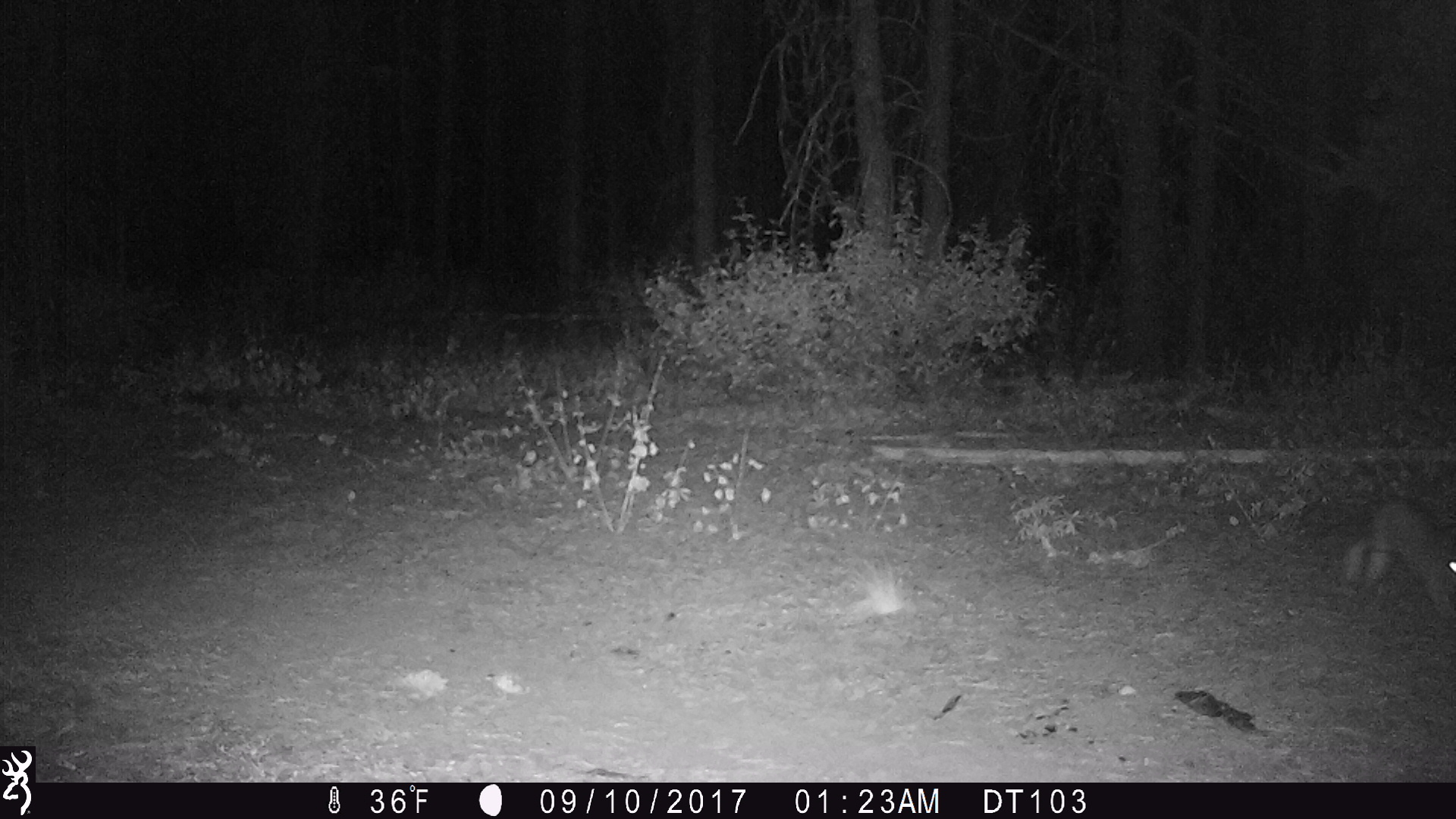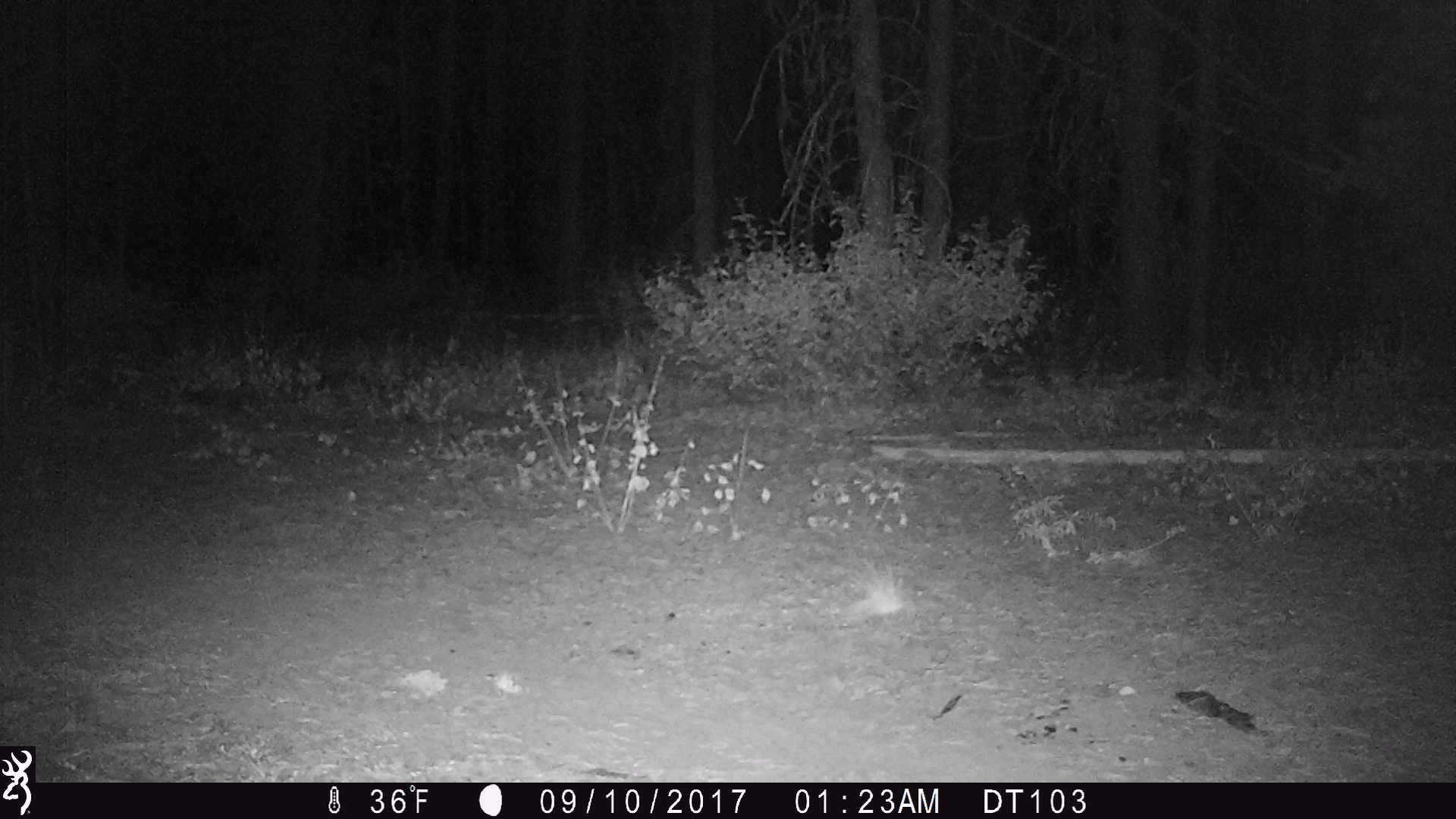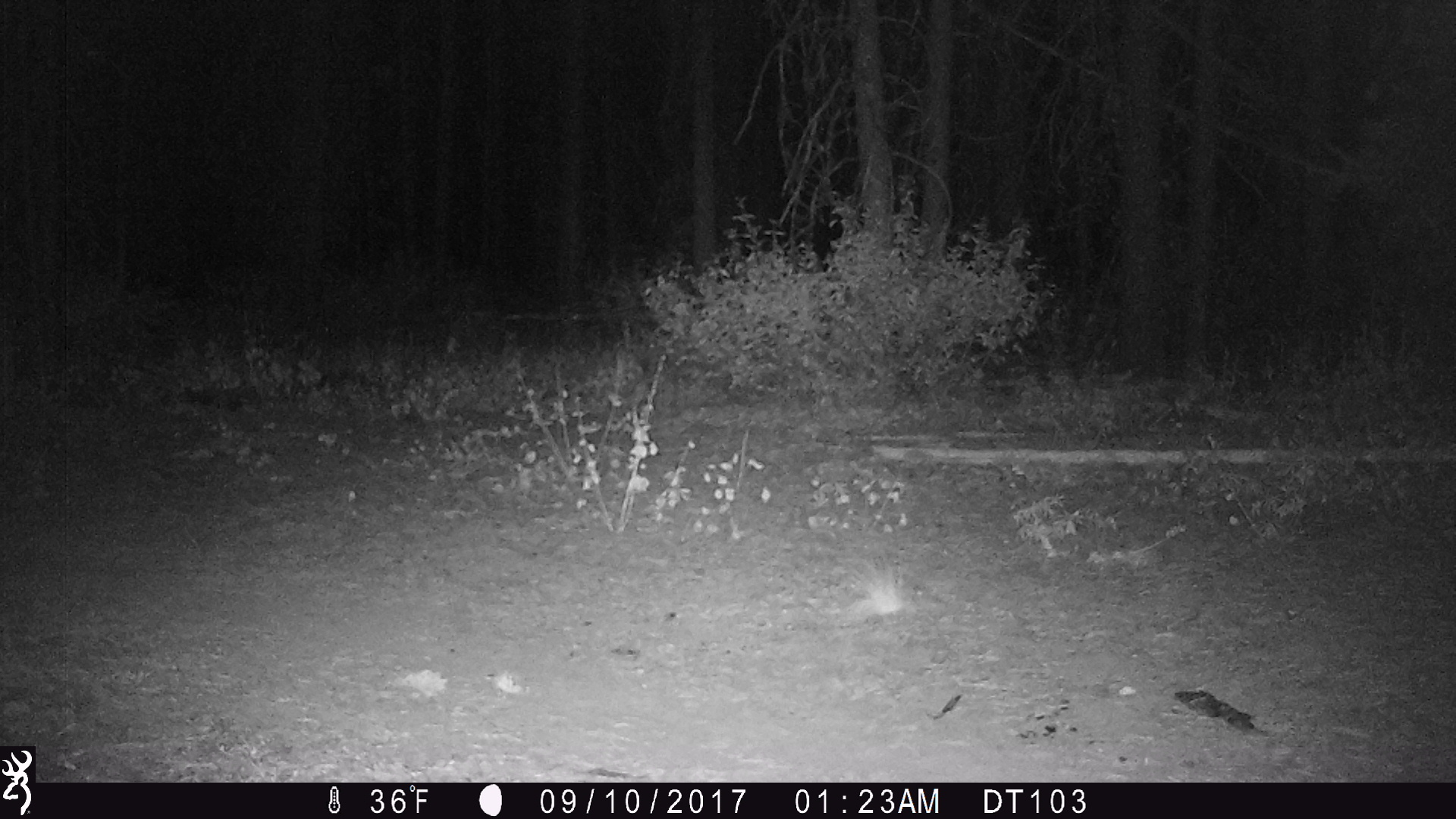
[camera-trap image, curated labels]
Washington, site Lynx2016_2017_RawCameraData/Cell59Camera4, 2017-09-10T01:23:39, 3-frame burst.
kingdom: Animalia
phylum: Chordata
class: Mammalia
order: Lagomorpha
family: Leporidae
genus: Lepus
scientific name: Lepus americanus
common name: snowshoe hare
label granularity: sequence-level